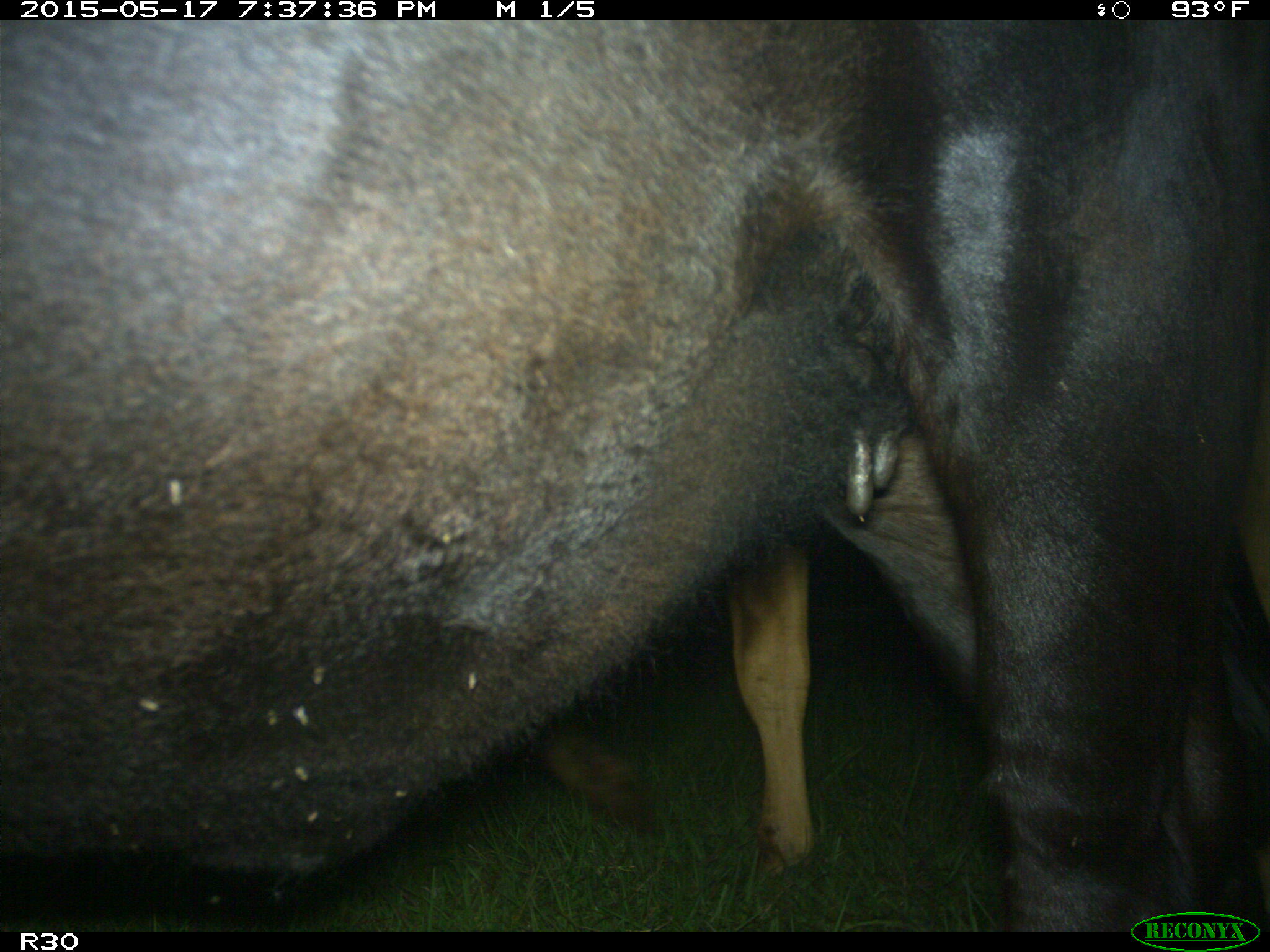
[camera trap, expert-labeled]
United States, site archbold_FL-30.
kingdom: Animalia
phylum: Chordata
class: Mammalia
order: Artiodactyla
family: Bovidae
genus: Bos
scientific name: Bos taurus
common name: domestic cow